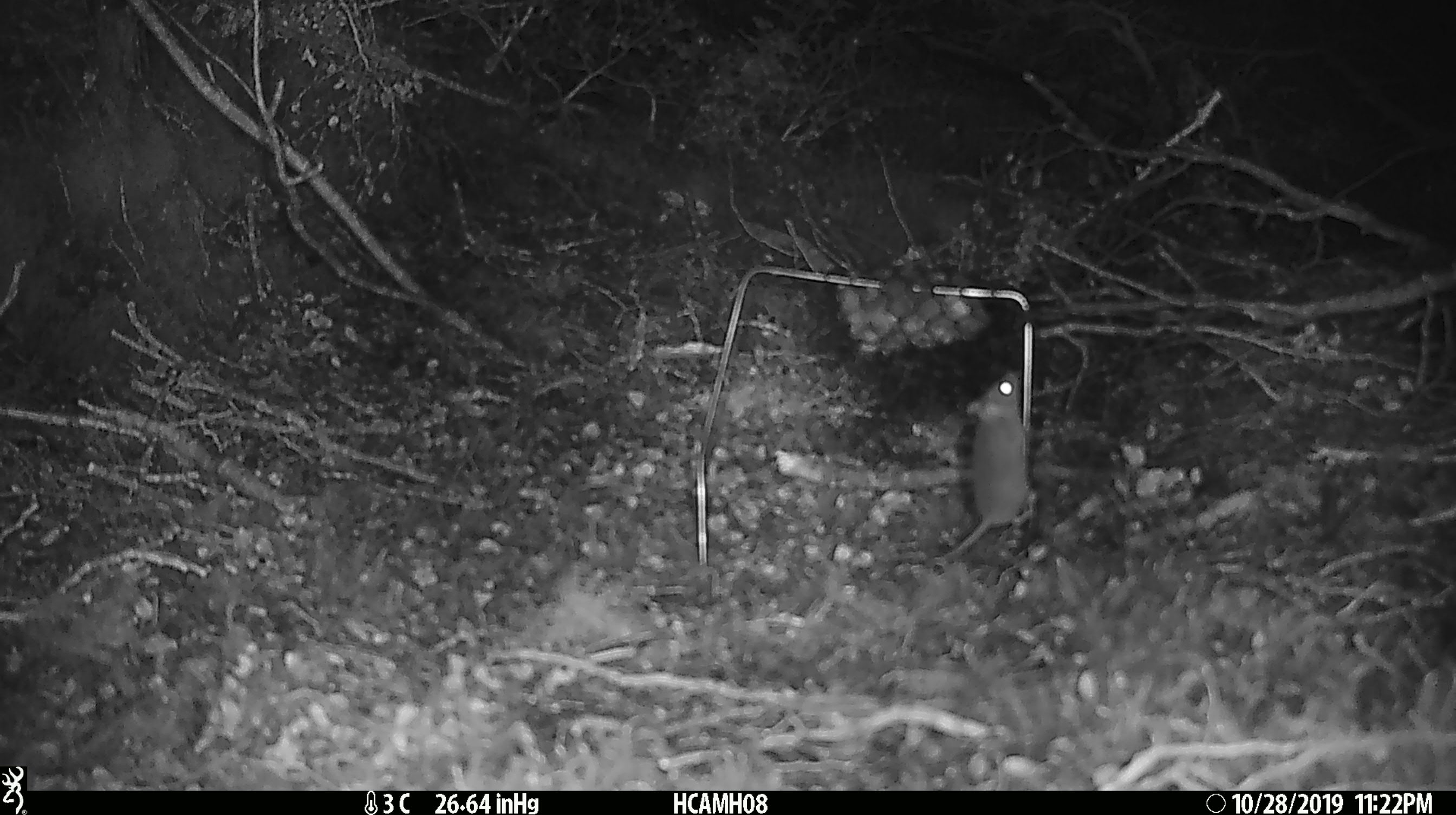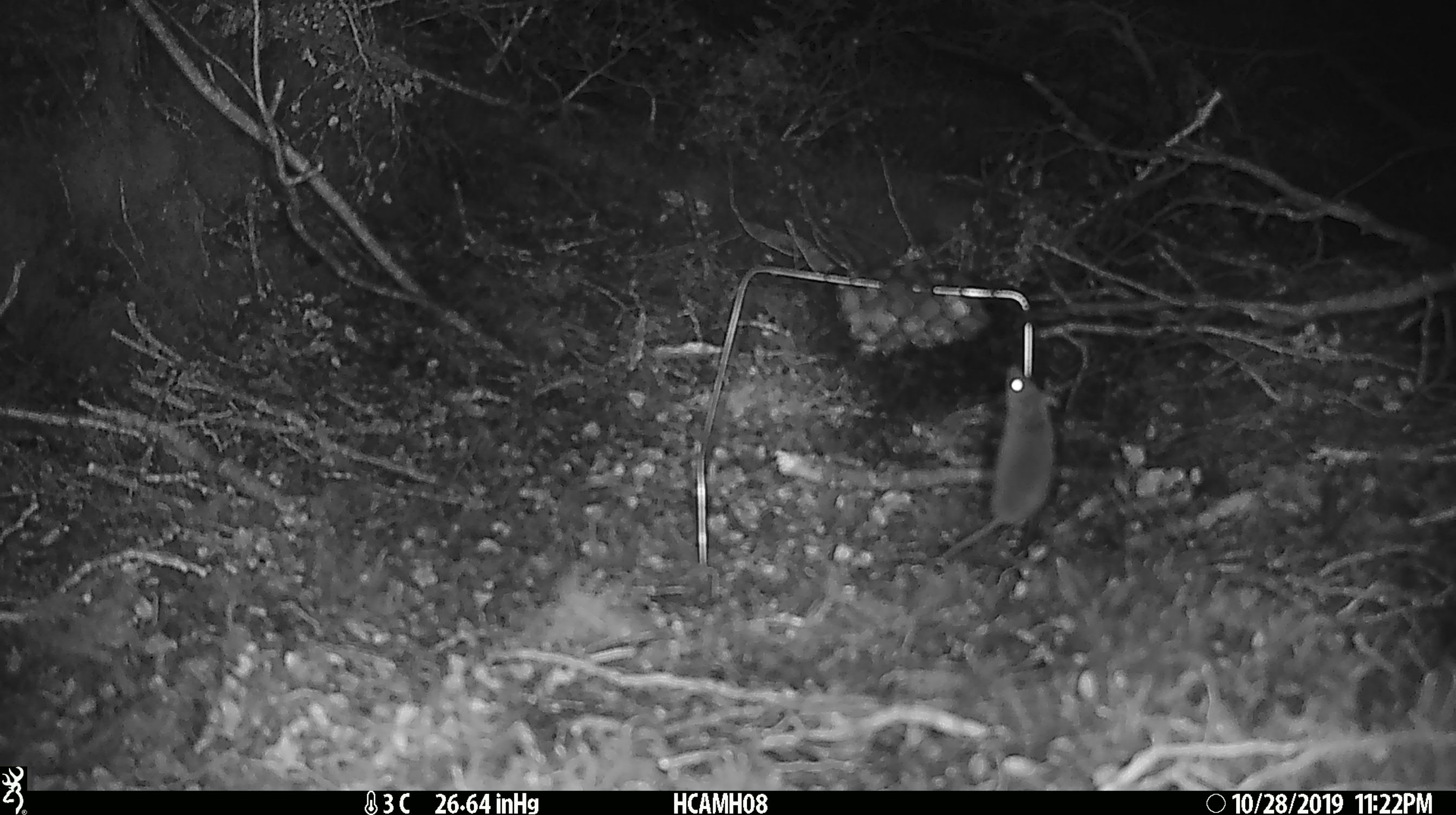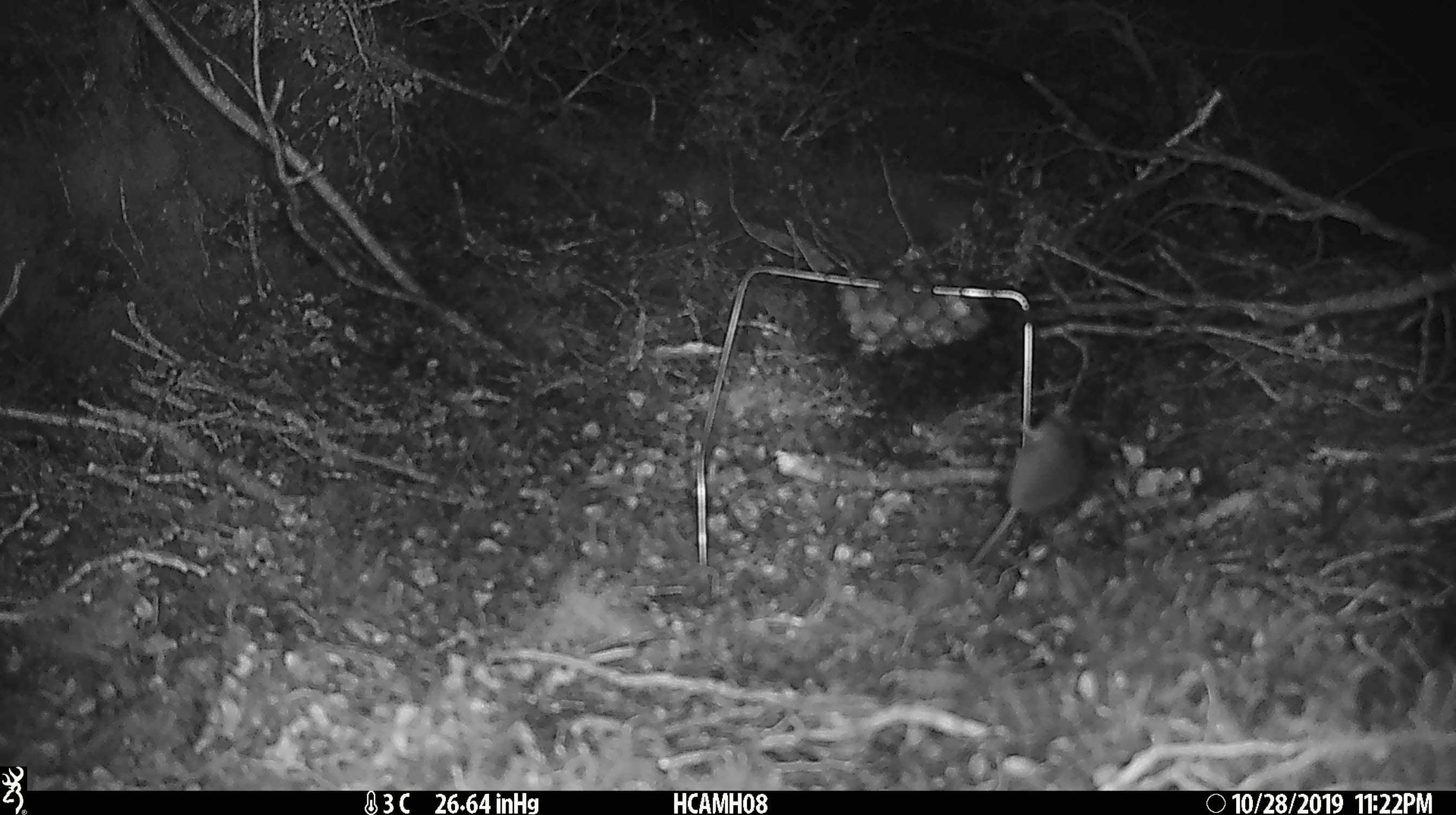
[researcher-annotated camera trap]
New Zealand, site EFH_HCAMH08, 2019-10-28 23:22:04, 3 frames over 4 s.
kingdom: Animalia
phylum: Chordata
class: Mammalia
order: Rodentia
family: Muridae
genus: Mus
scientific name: Mus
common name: mouse